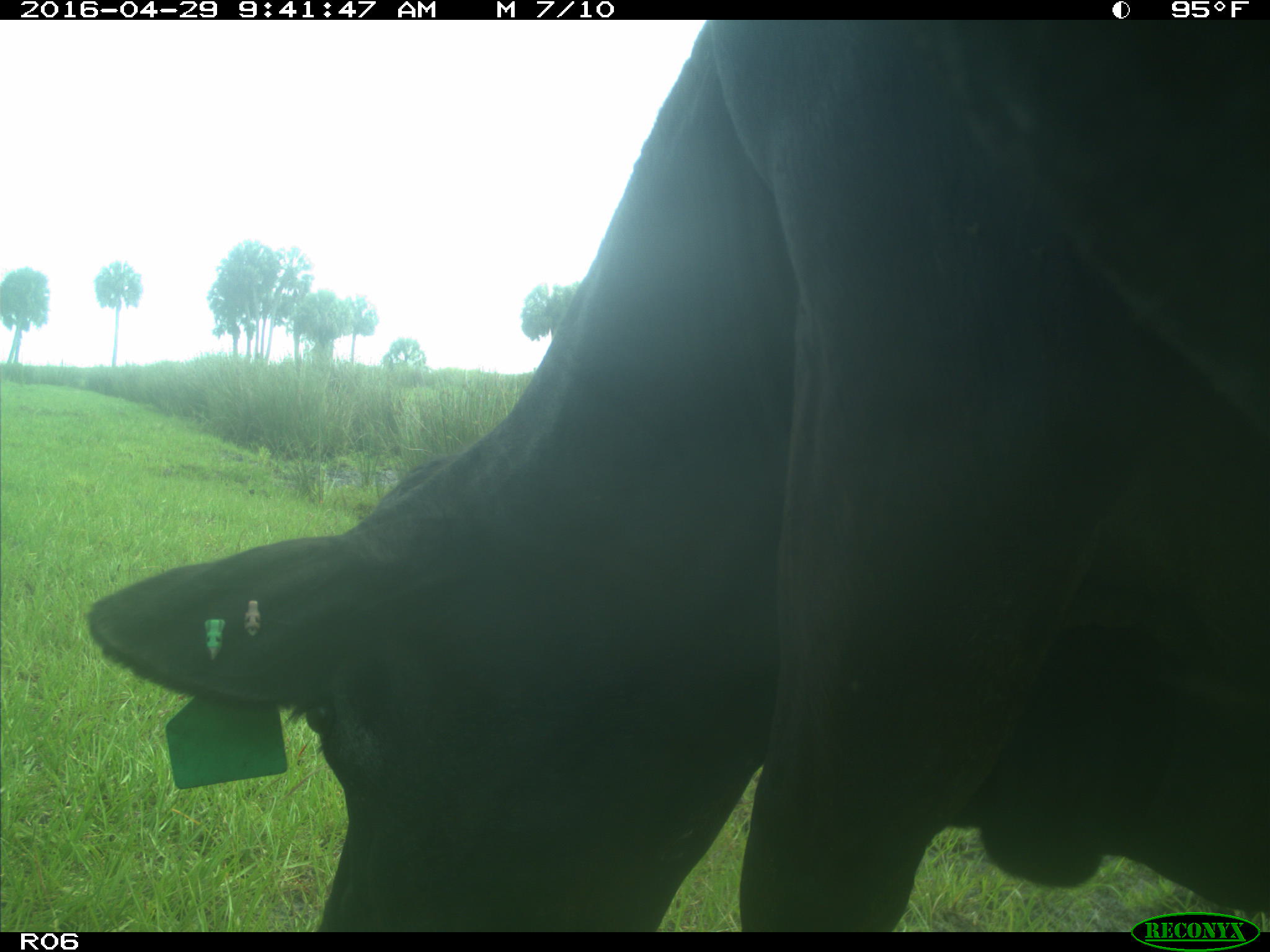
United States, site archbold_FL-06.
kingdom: Animalia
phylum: Chordata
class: Mammalia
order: Artiodactyla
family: Bovidae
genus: Bos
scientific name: Bos taurus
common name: domestic cow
Bos taurus (domestic cow).